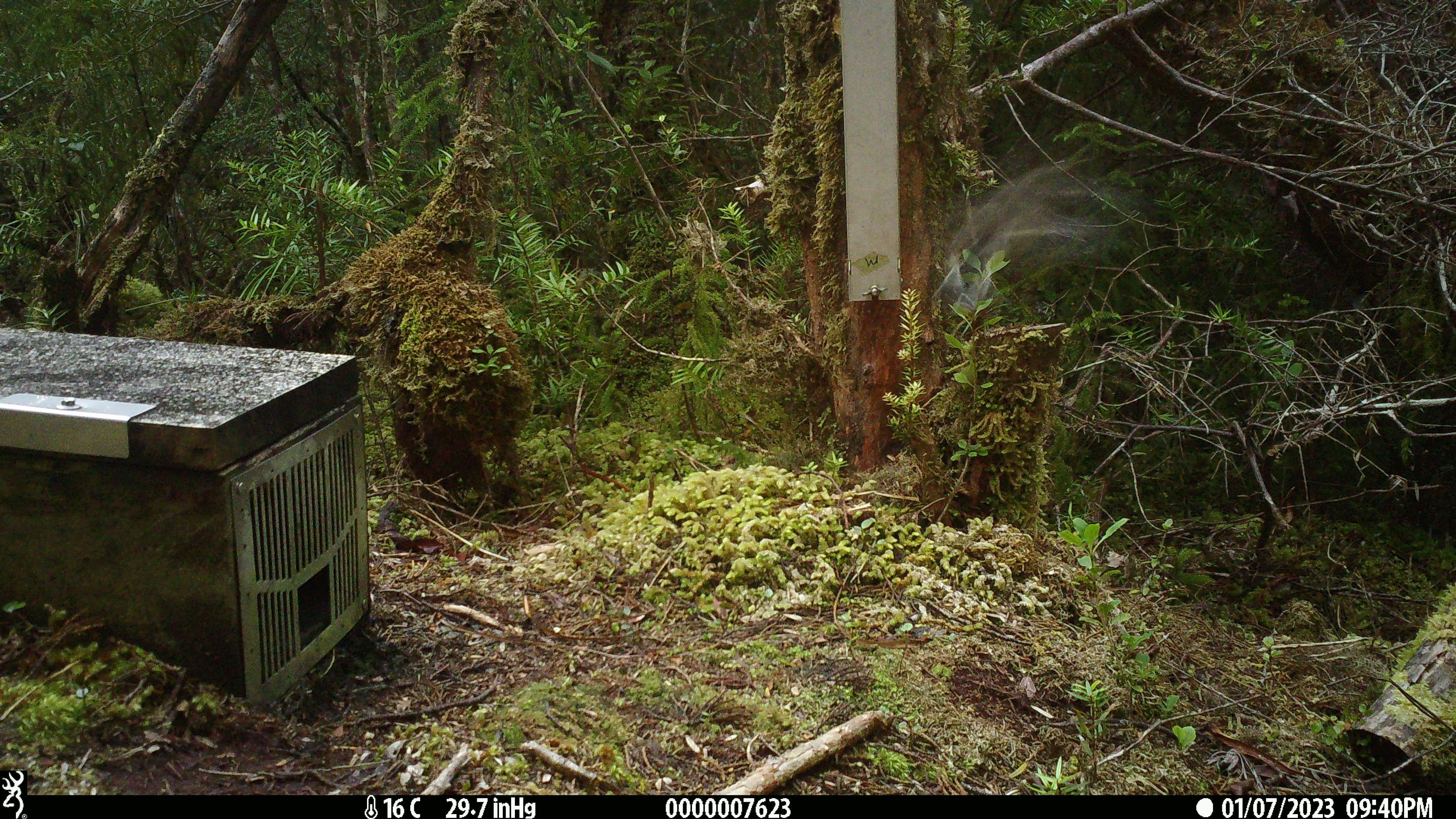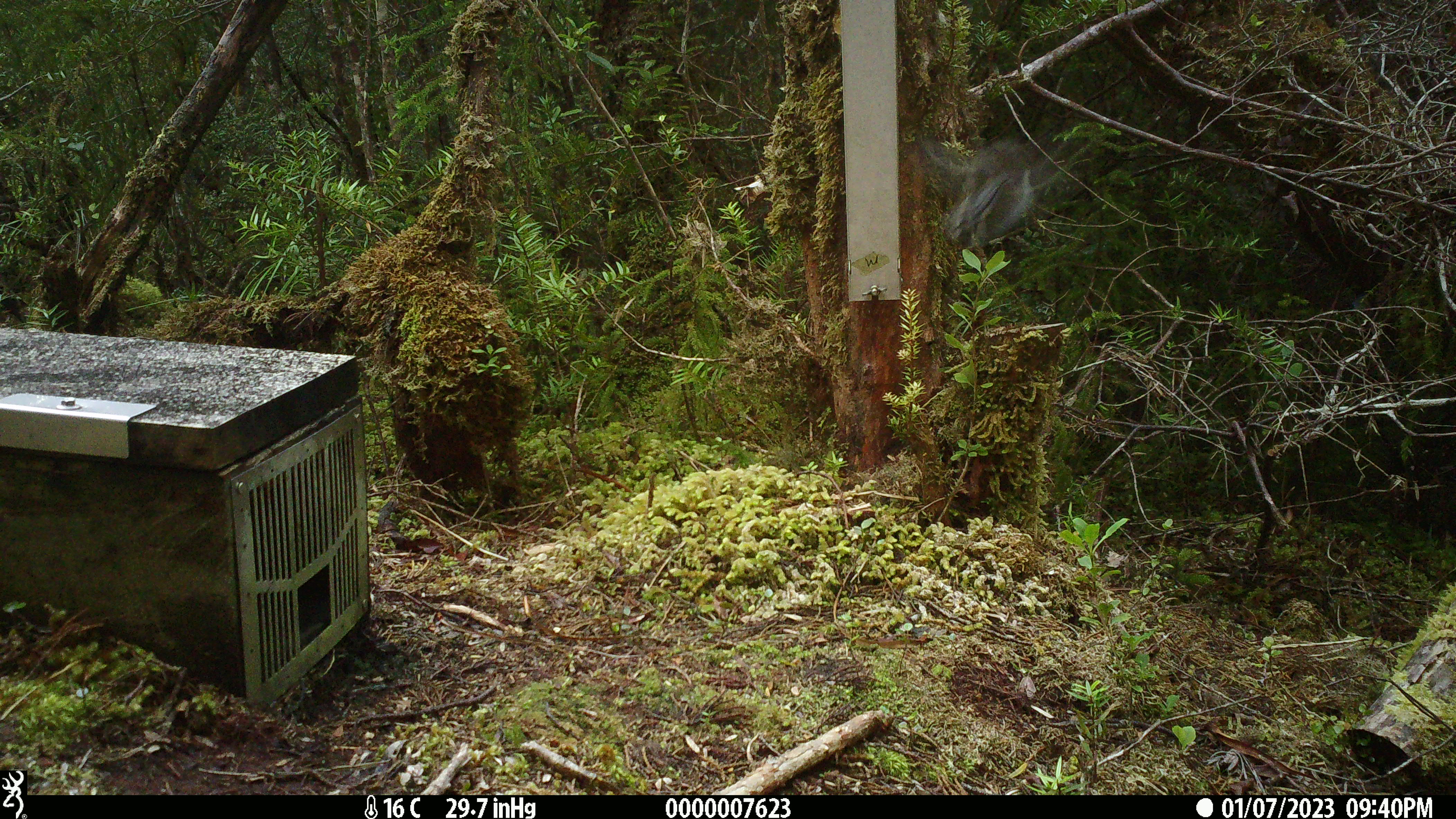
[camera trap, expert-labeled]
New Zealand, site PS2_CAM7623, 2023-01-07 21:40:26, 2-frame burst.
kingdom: Animalia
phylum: Chordata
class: Aves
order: Passeriformes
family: Petroicidae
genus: Petroica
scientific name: Petroica macrocephala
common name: tomtit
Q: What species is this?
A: Tomtit (Petroica macrocephala).